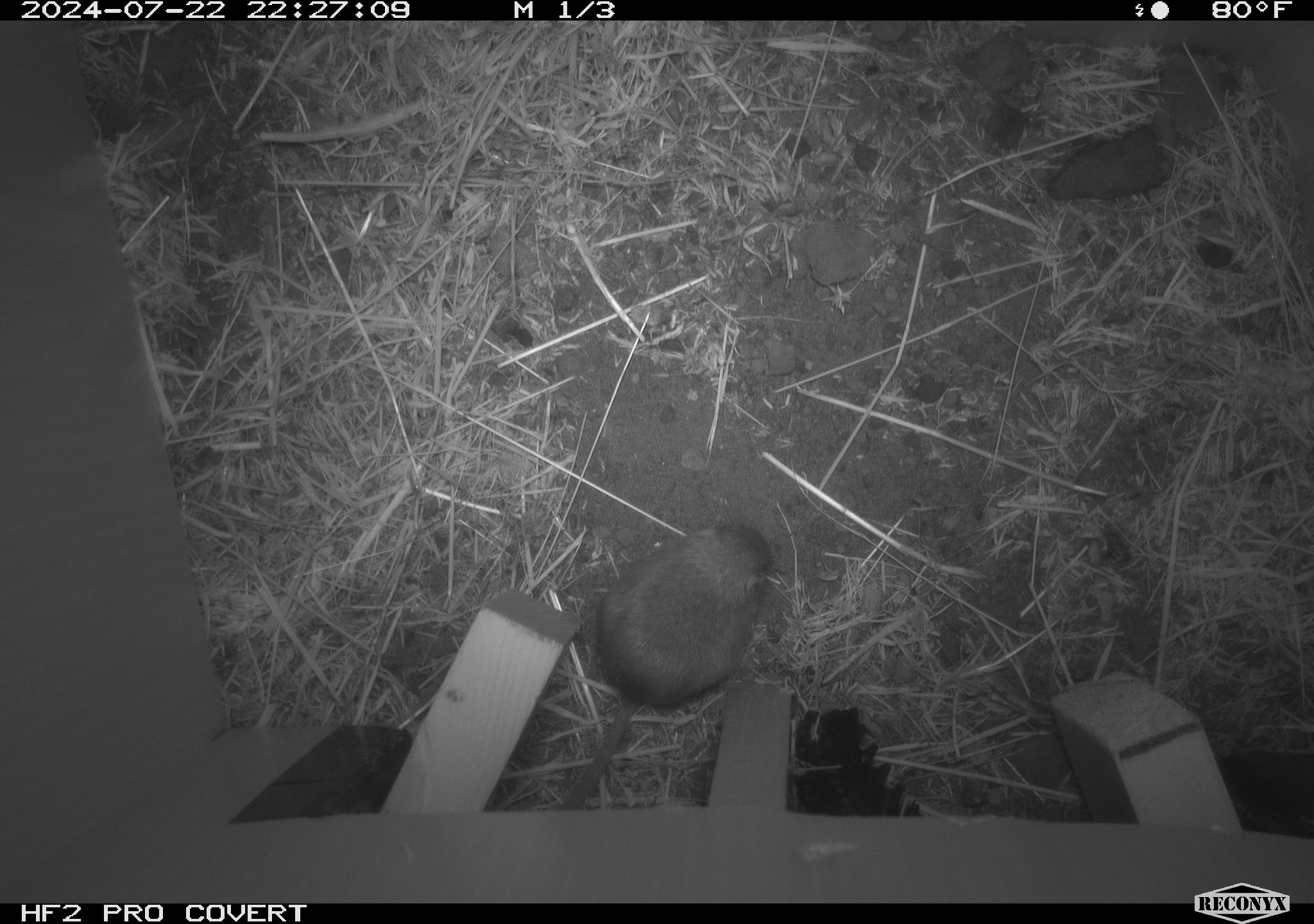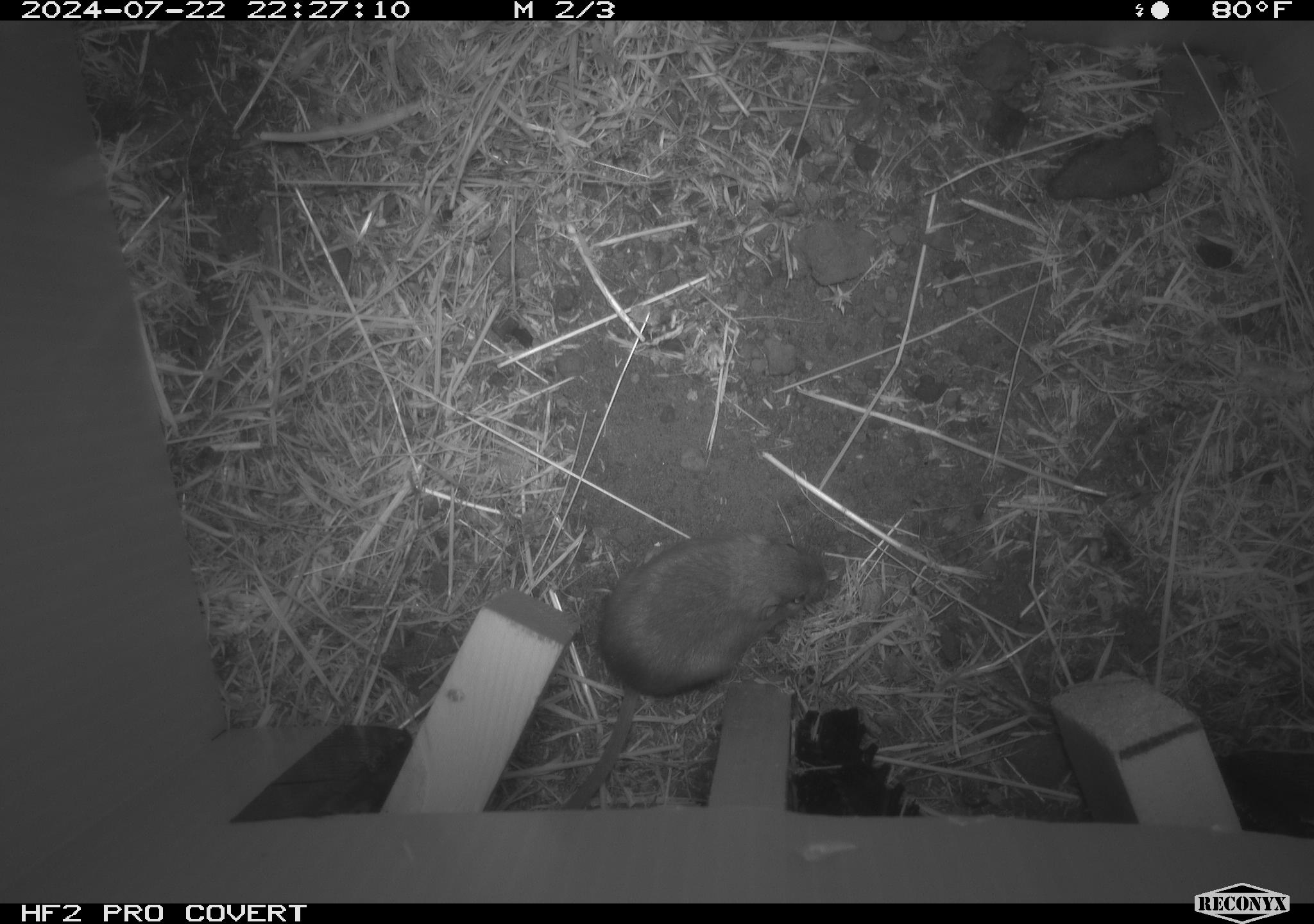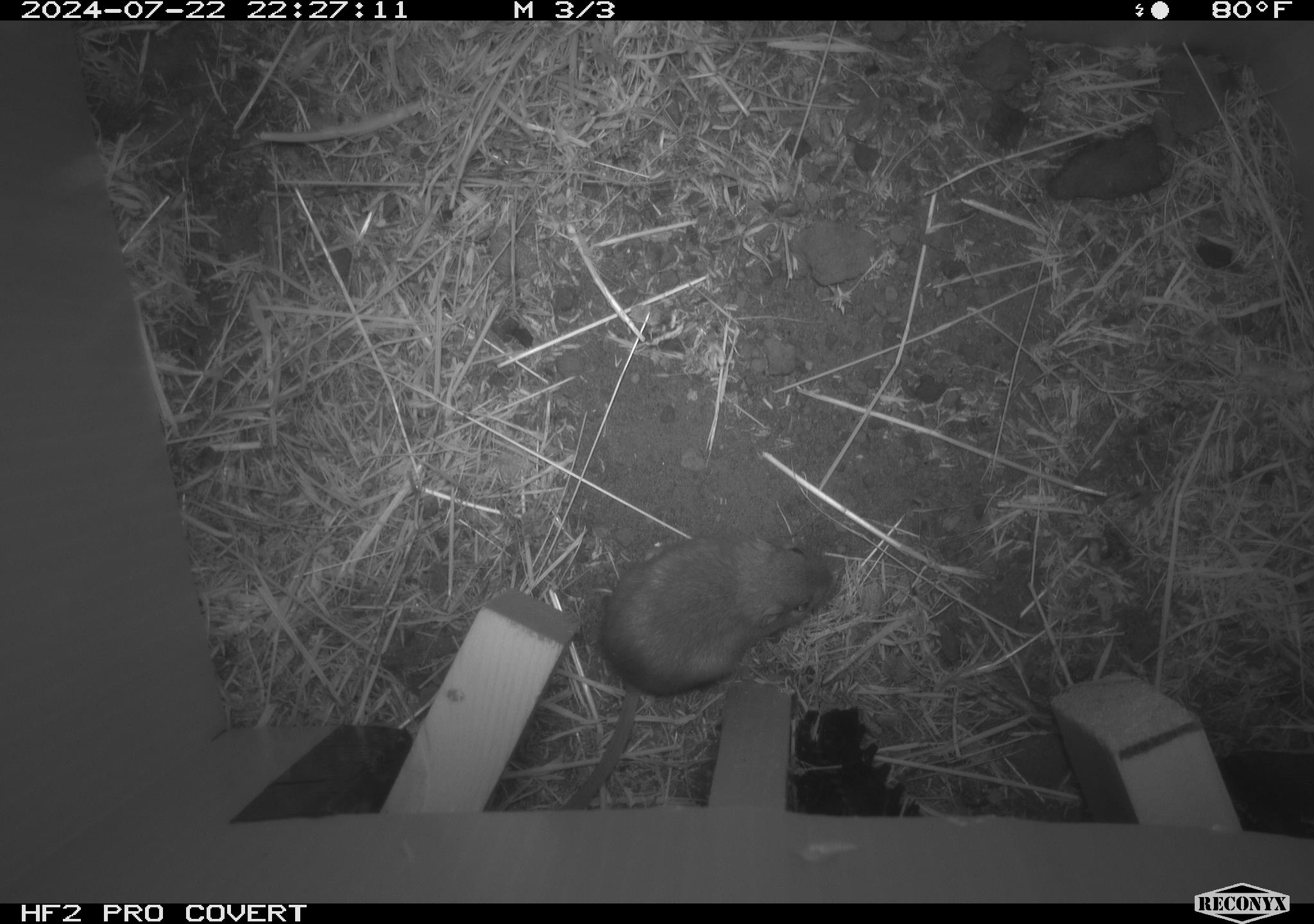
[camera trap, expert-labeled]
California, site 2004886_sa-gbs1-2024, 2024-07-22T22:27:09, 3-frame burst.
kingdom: Animalia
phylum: Chordata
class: Mammalia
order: Rodentia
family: Heteromyidae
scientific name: Heteromyidae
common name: kangaroo rats and pocket mice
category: heteromyidae family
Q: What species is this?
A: Heteromyidae family (kangaroo rats and pocket mice) (Heteromyidae).